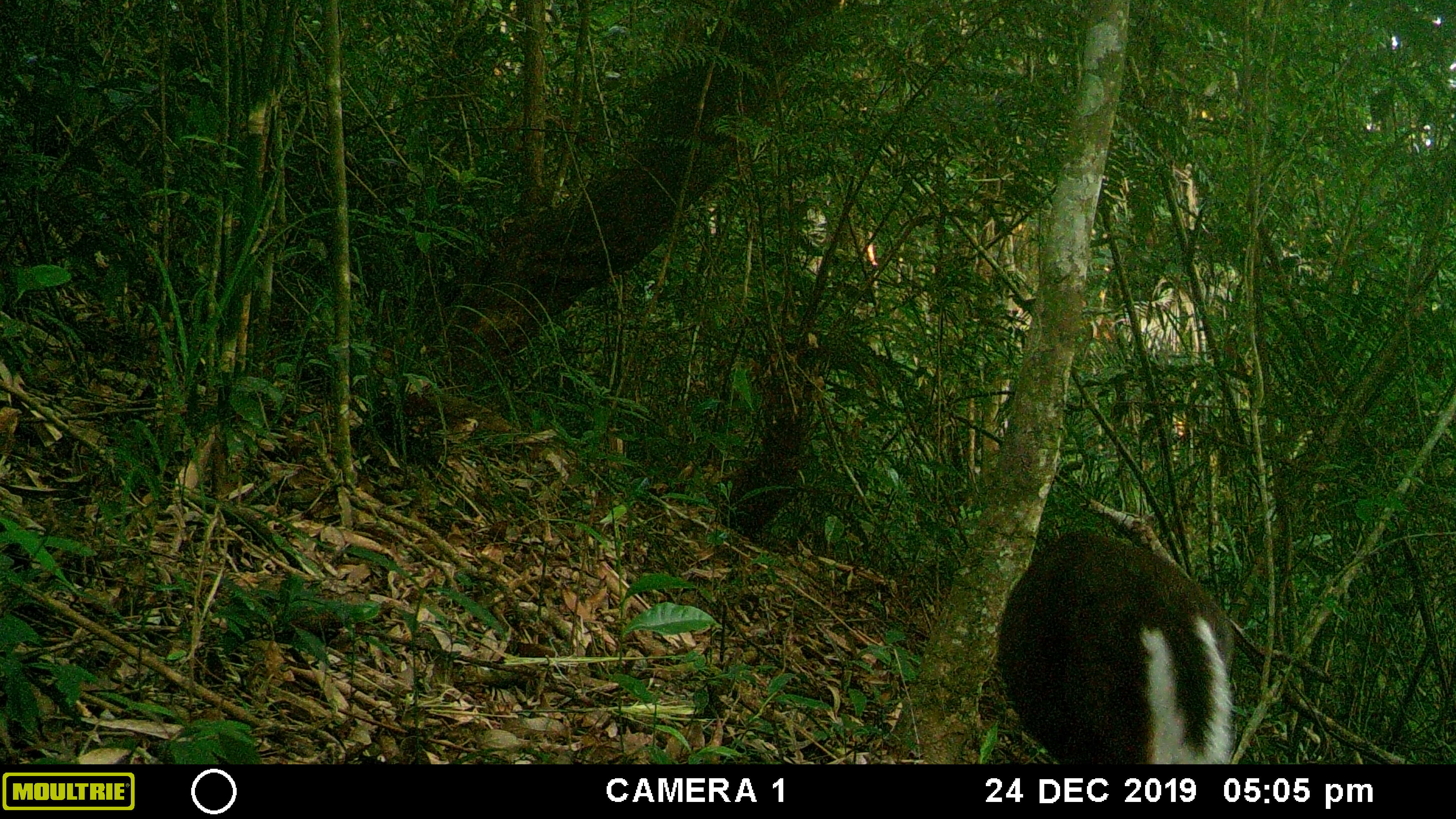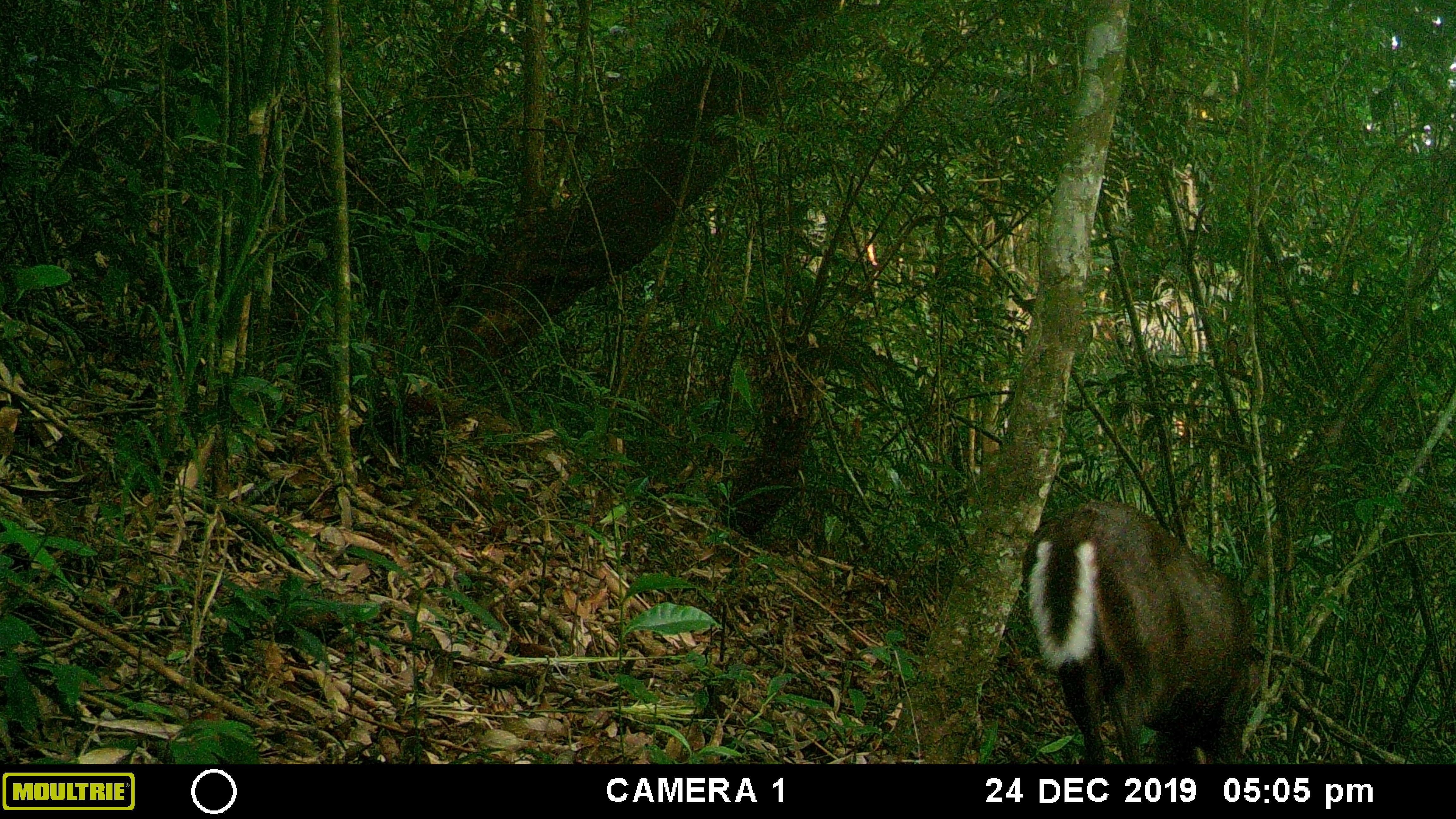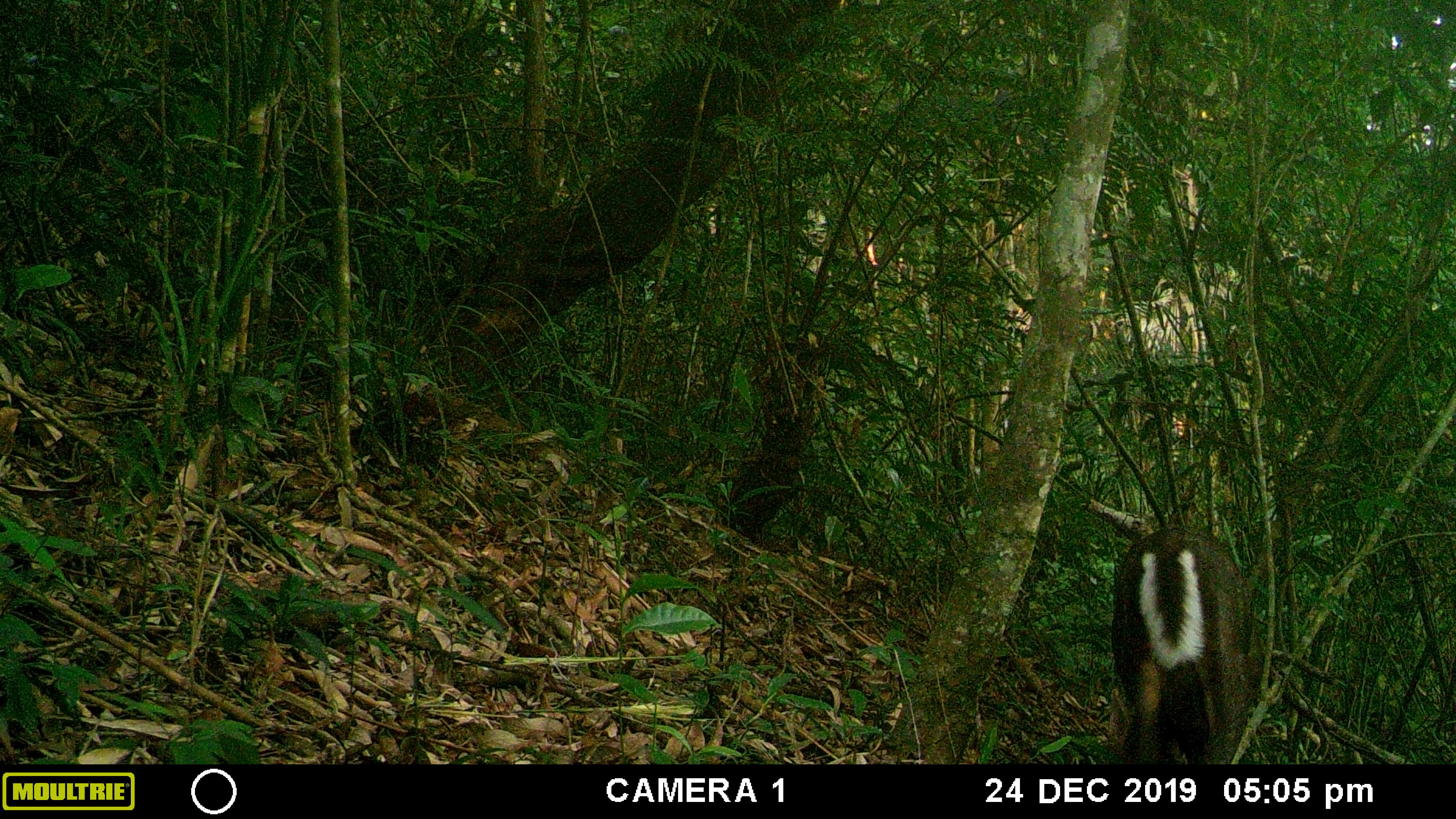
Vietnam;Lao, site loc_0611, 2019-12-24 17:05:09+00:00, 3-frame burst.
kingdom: Animalia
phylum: Chordata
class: Mammalia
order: Artiodactyla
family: Cervidae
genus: Muntiacus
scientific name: Muntiacus rooseveltorum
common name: roosevelt's muntjac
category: roosevelts muntjac group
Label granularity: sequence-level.